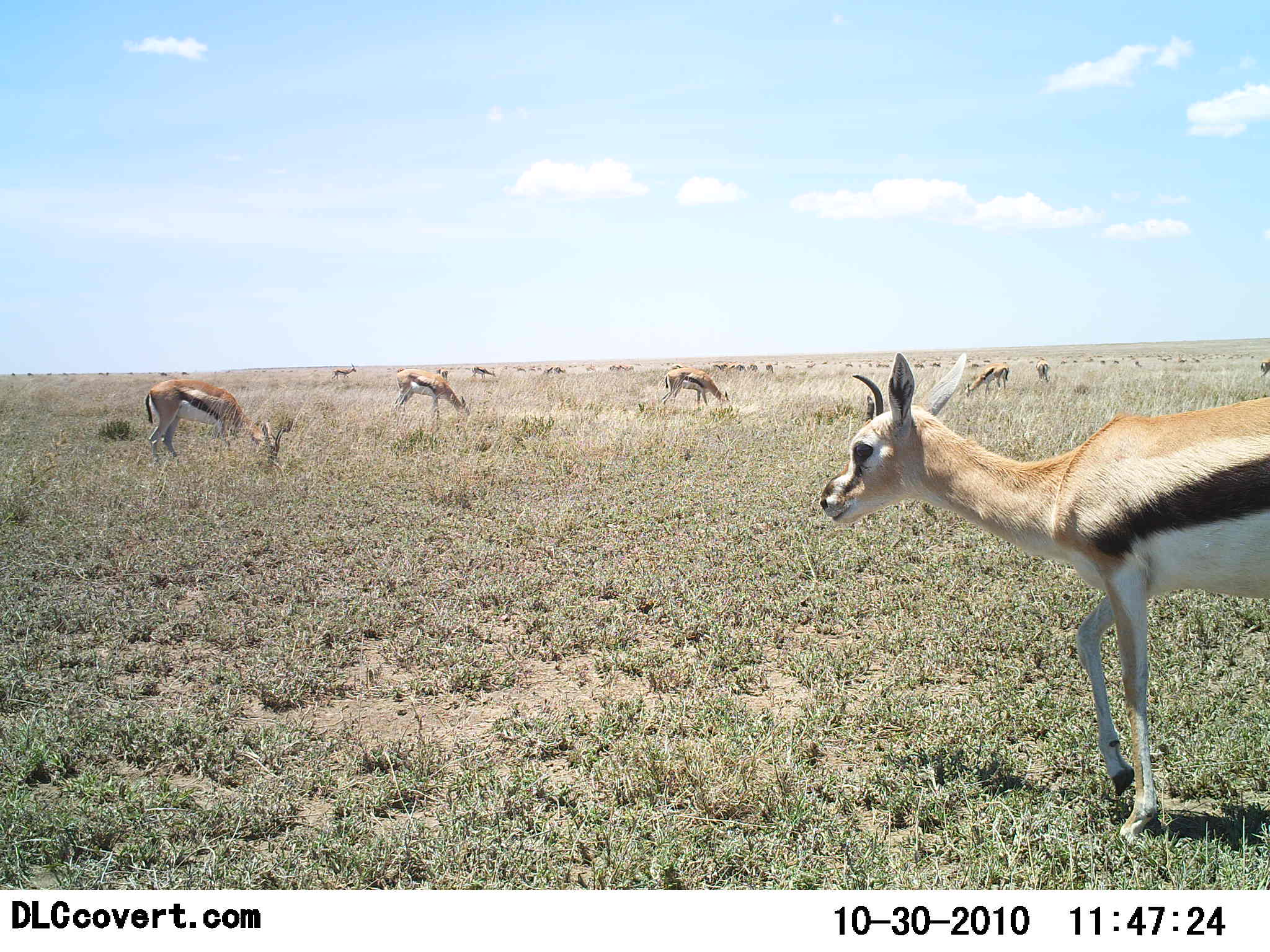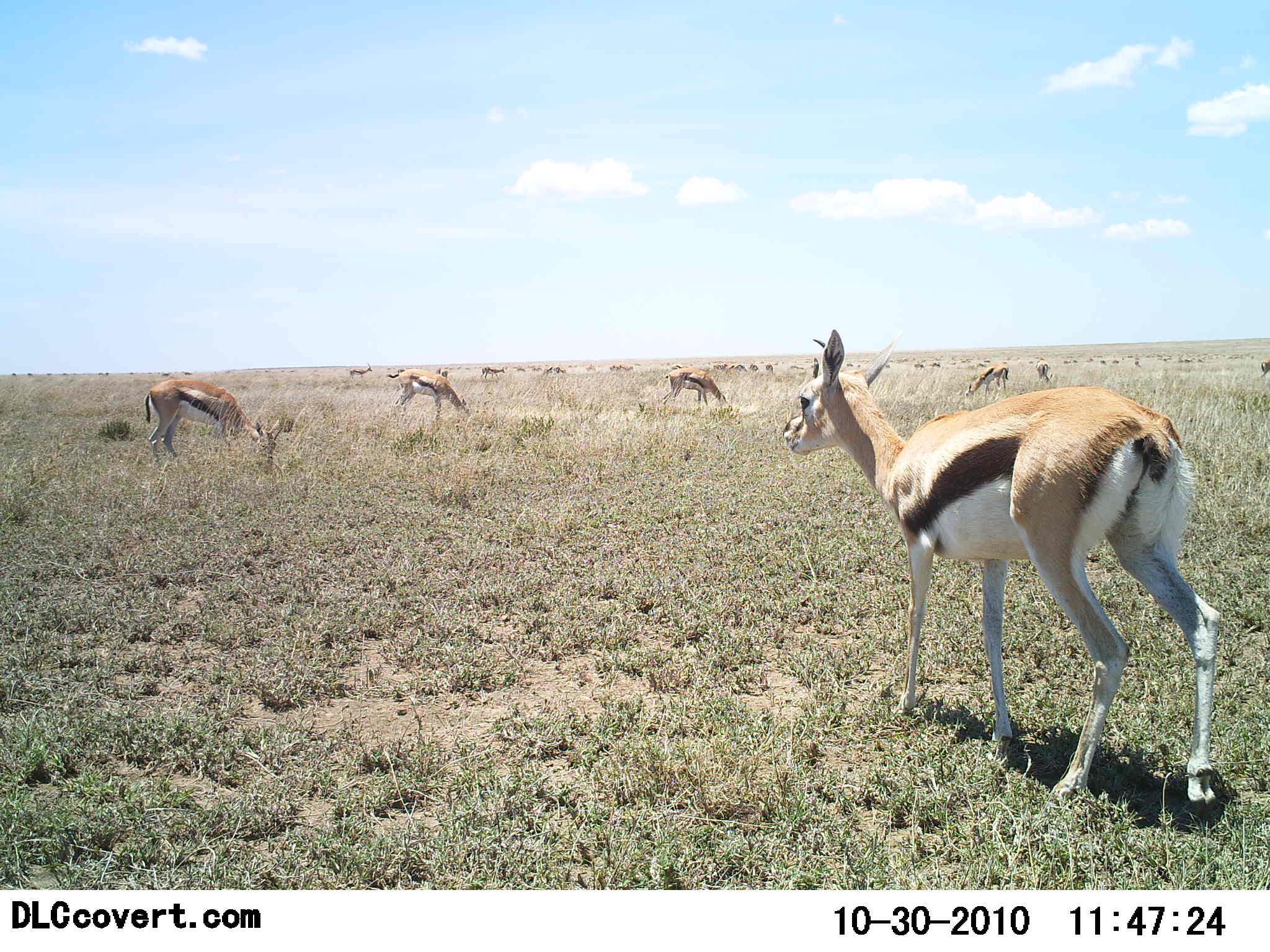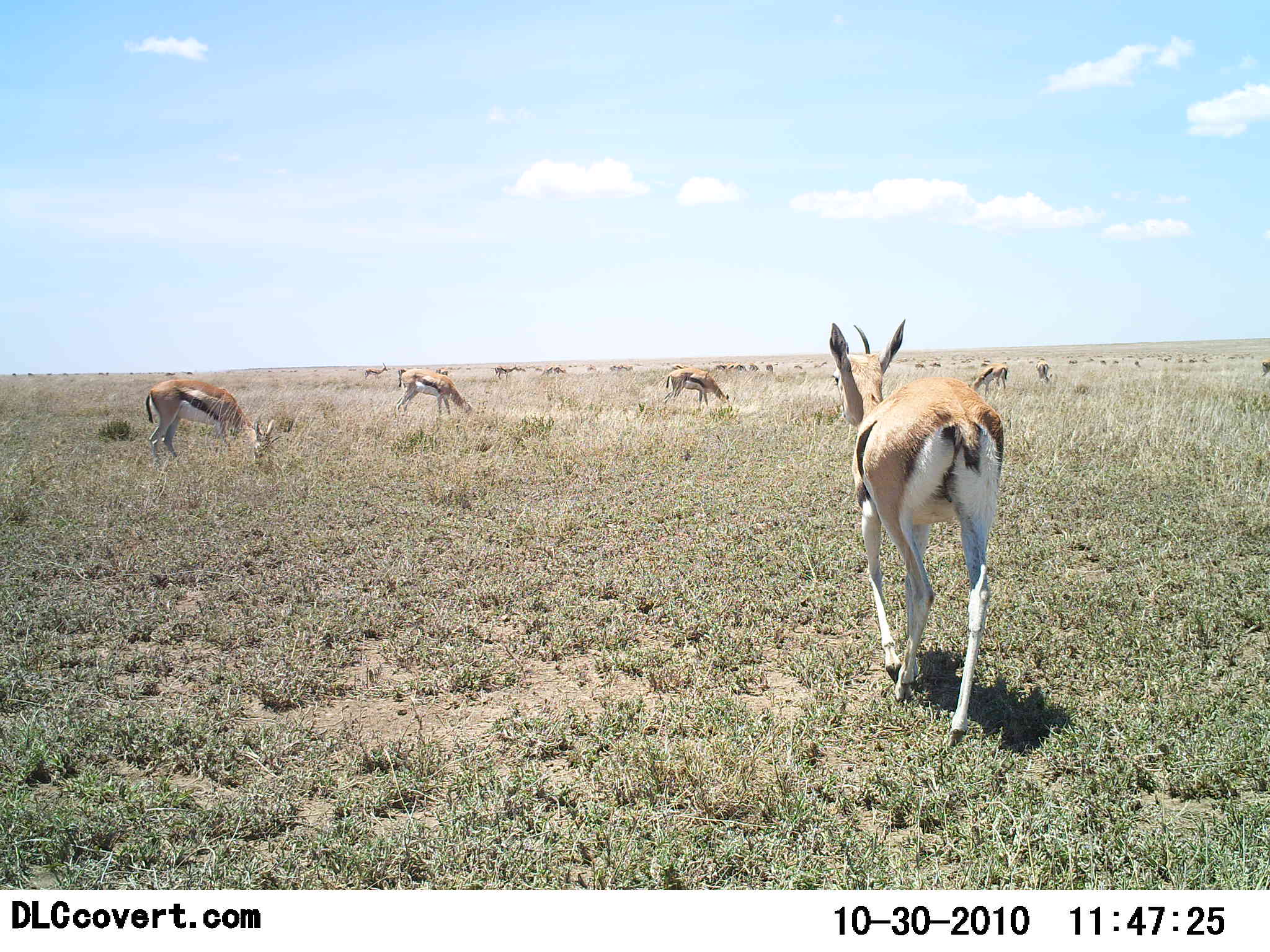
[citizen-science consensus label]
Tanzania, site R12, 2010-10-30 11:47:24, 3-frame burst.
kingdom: Animalia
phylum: Chordata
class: Mammalia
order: Artiodactyla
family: Bovidae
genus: Eudorcas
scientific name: Eudorcas thomsonii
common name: thomson's gazelle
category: gazellethomsons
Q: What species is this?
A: Gazellethomsons (thomson's gazelle) (Eudorcas thomsonii).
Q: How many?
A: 11-50.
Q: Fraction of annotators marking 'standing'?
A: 68%.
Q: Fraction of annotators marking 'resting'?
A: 0%.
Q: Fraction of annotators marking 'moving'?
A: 68%.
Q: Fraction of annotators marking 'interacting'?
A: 0%.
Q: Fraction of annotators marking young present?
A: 0%.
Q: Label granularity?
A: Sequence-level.